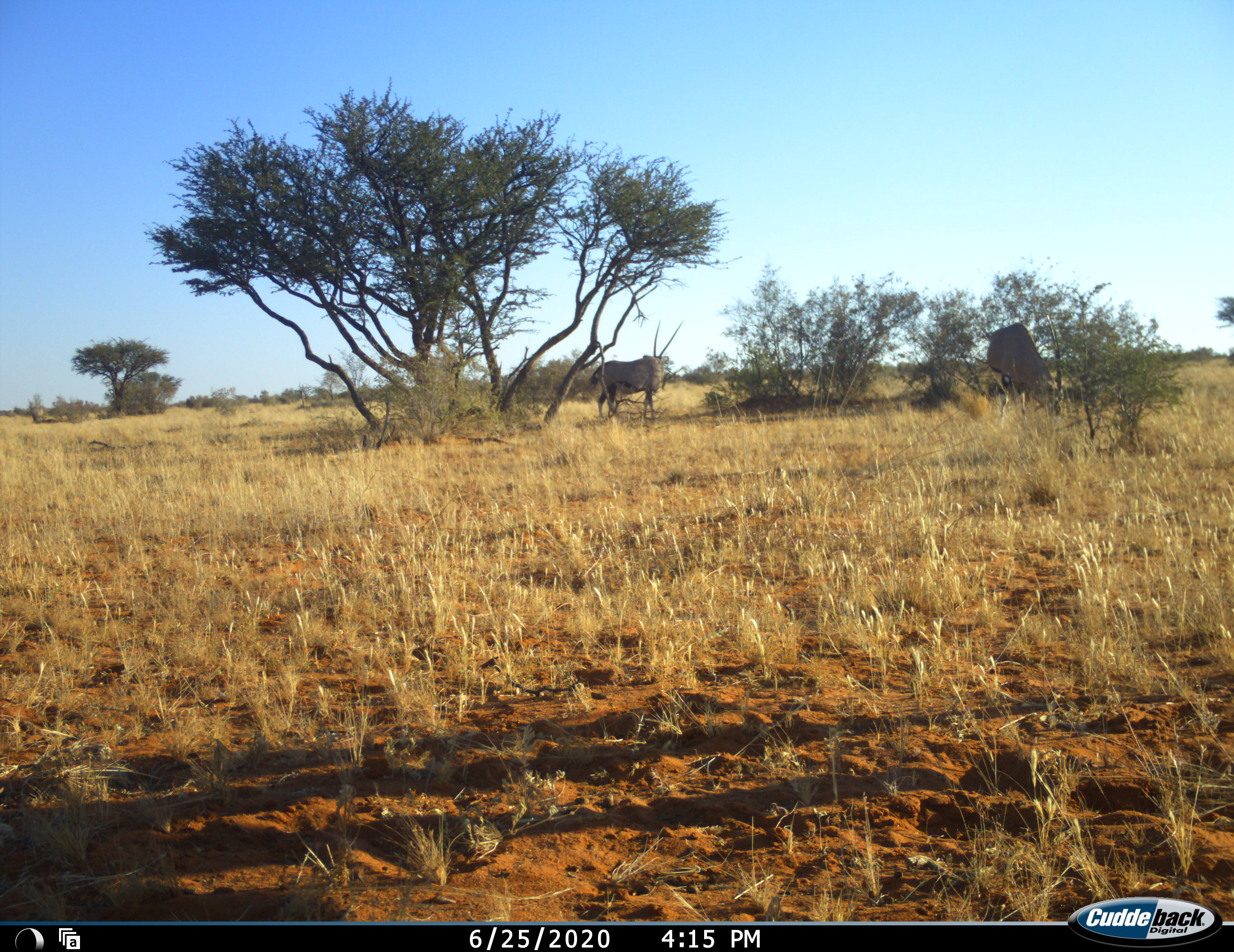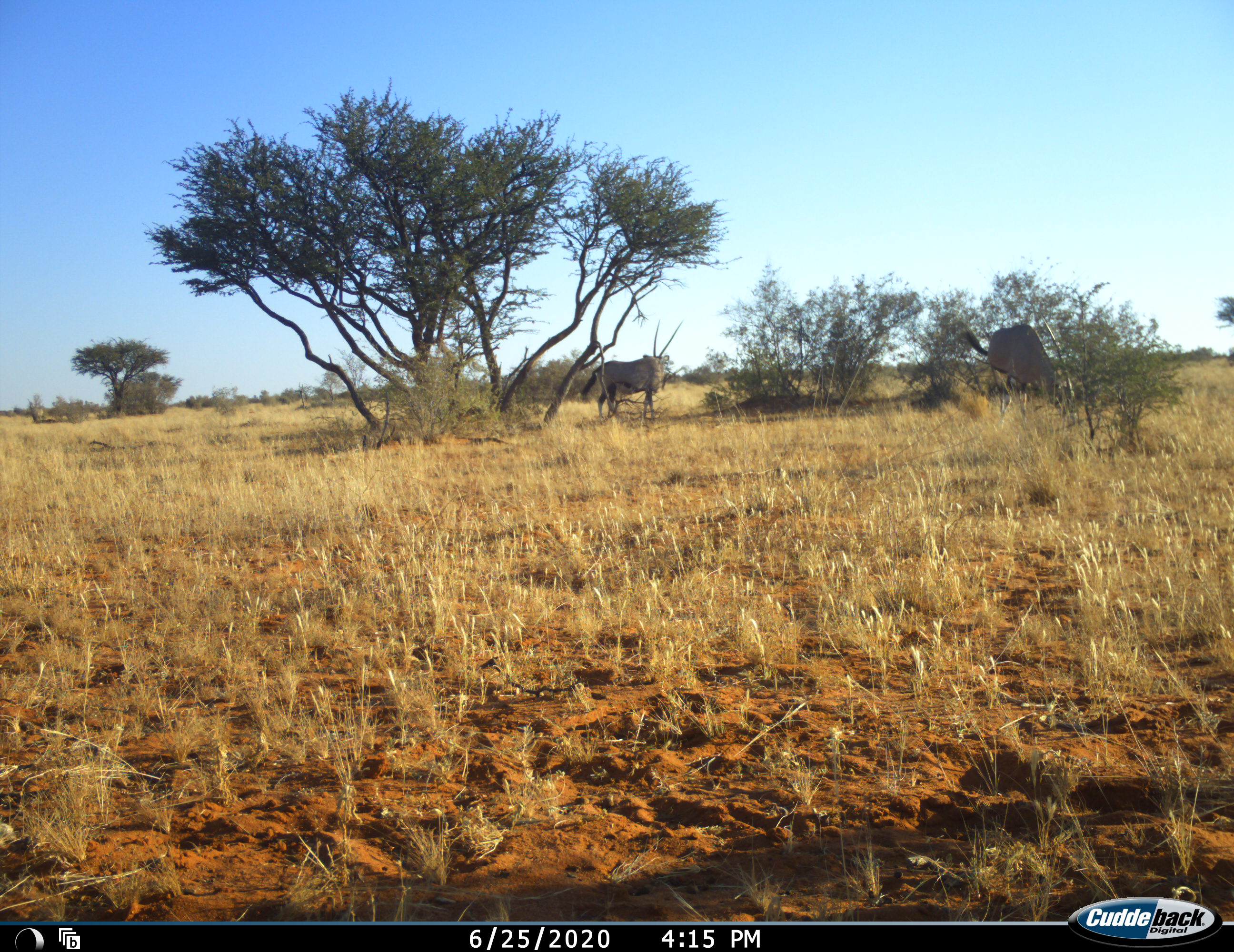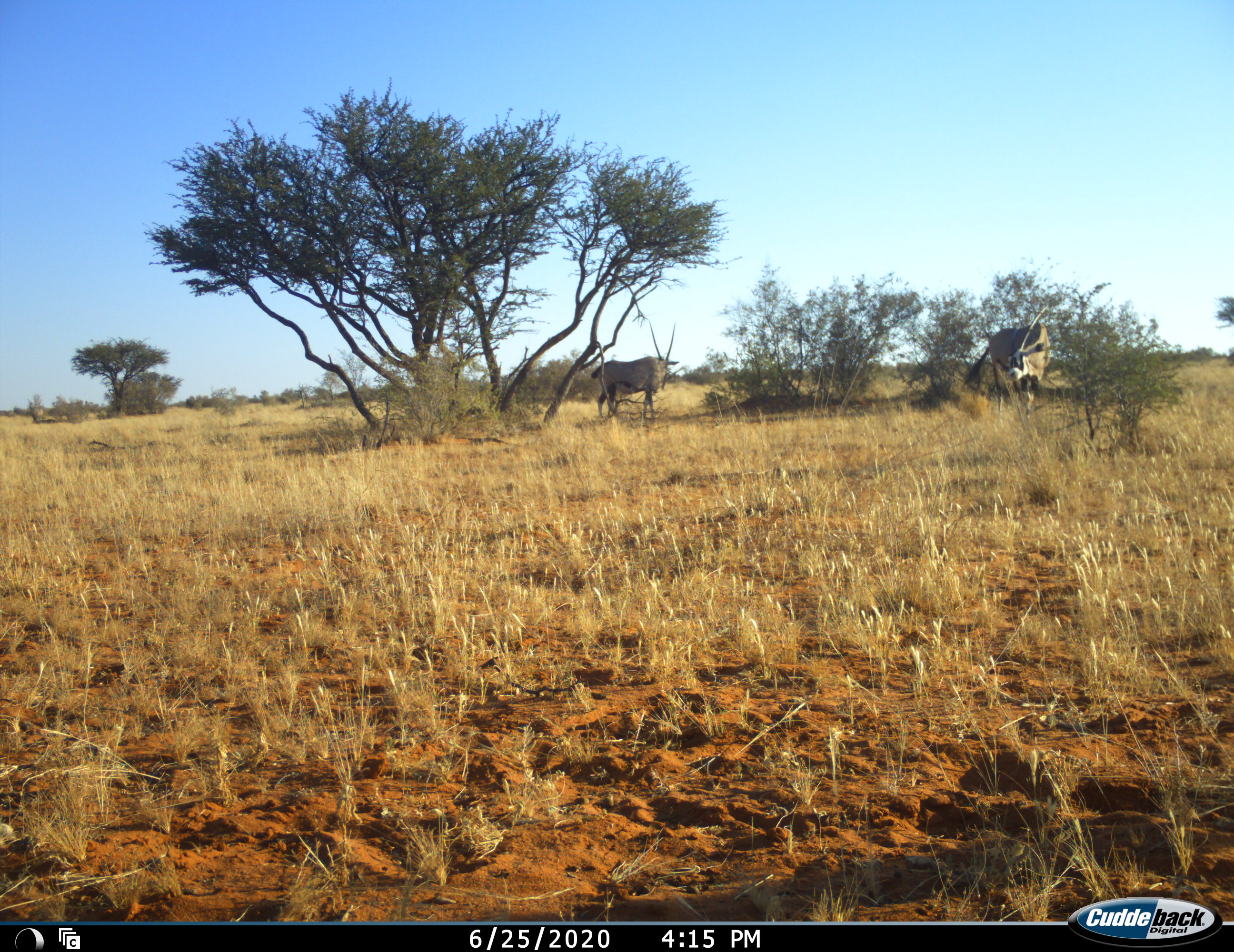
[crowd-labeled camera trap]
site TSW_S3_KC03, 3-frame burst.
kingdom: Animalia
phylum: Chordata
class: Mammalia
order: Artiodactyla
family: Bovidae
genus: Oryx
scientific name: Oryx gazella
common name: gemsbok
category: oryx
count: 2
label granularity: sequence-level